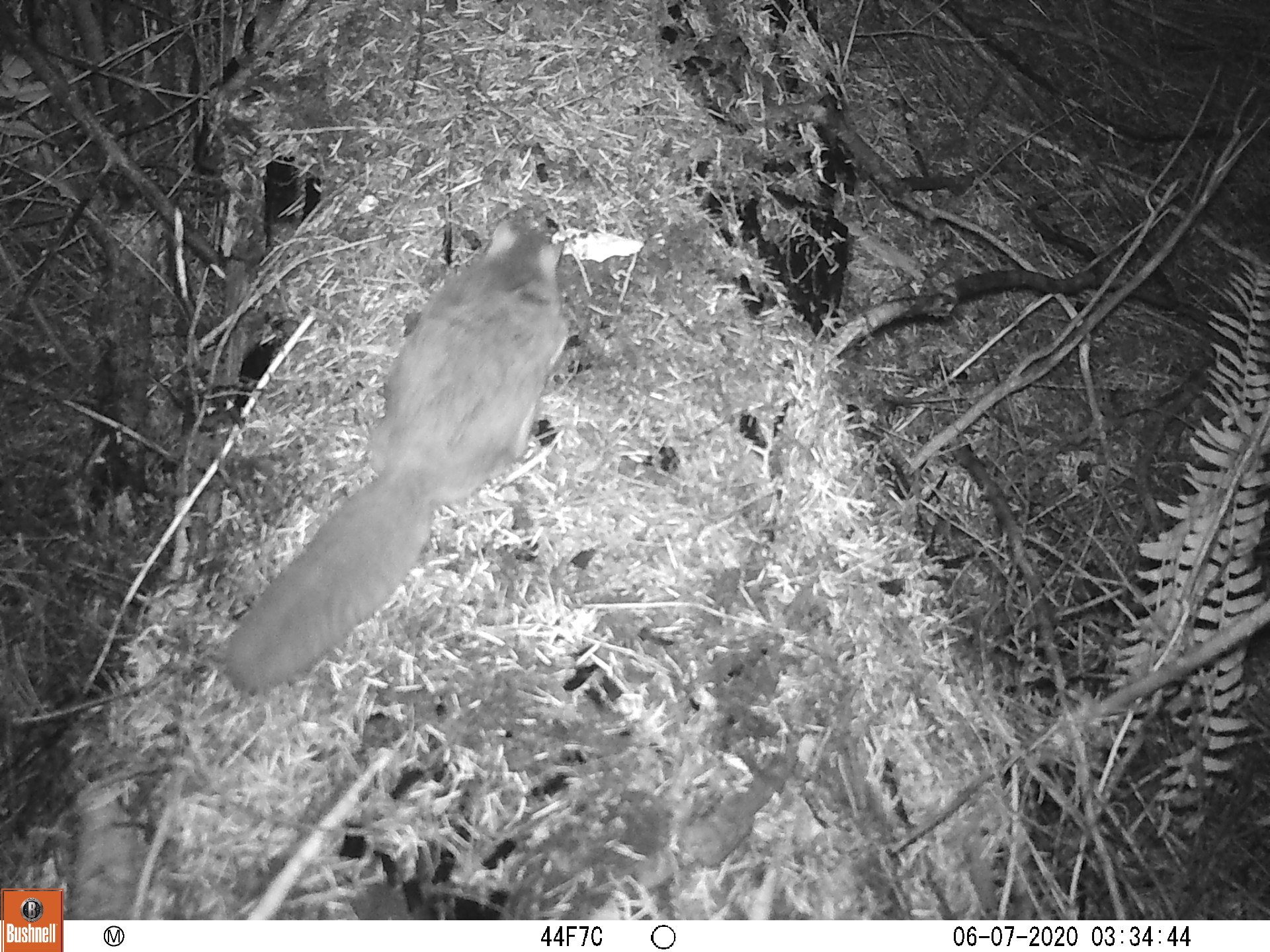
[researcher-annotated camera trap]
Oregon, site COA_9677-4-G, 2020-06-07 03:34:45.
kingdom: Animalia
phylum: Chordata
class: Mammalia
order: Rodentia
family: Sciuridae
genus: Glaucomys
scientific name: Glaucomys oregonensis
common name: humboldt's flying squirrel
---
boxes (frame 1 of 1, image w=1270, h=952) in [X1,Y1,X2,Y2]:
humboldt's flying squirrel: [215,200,578,702]